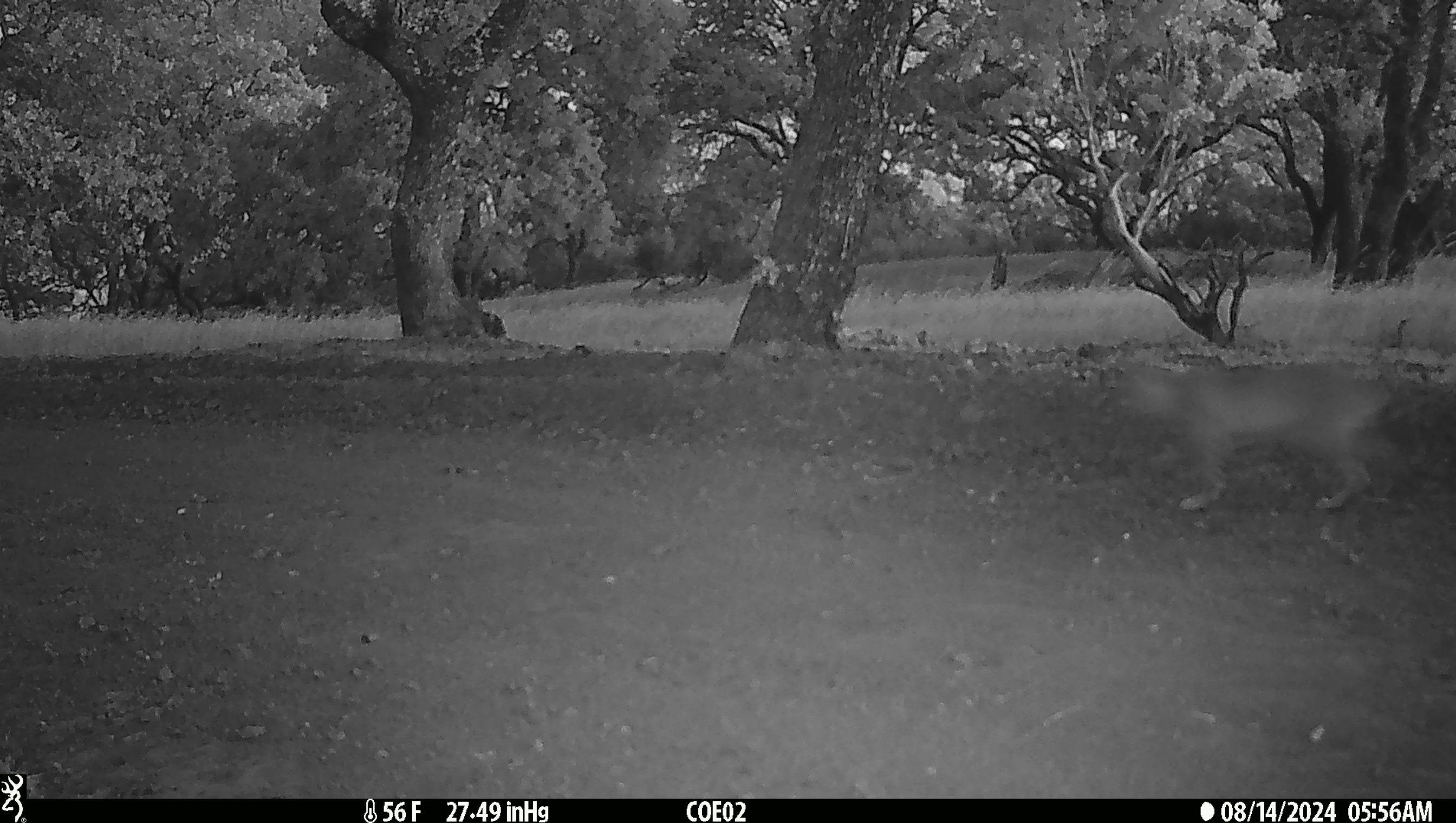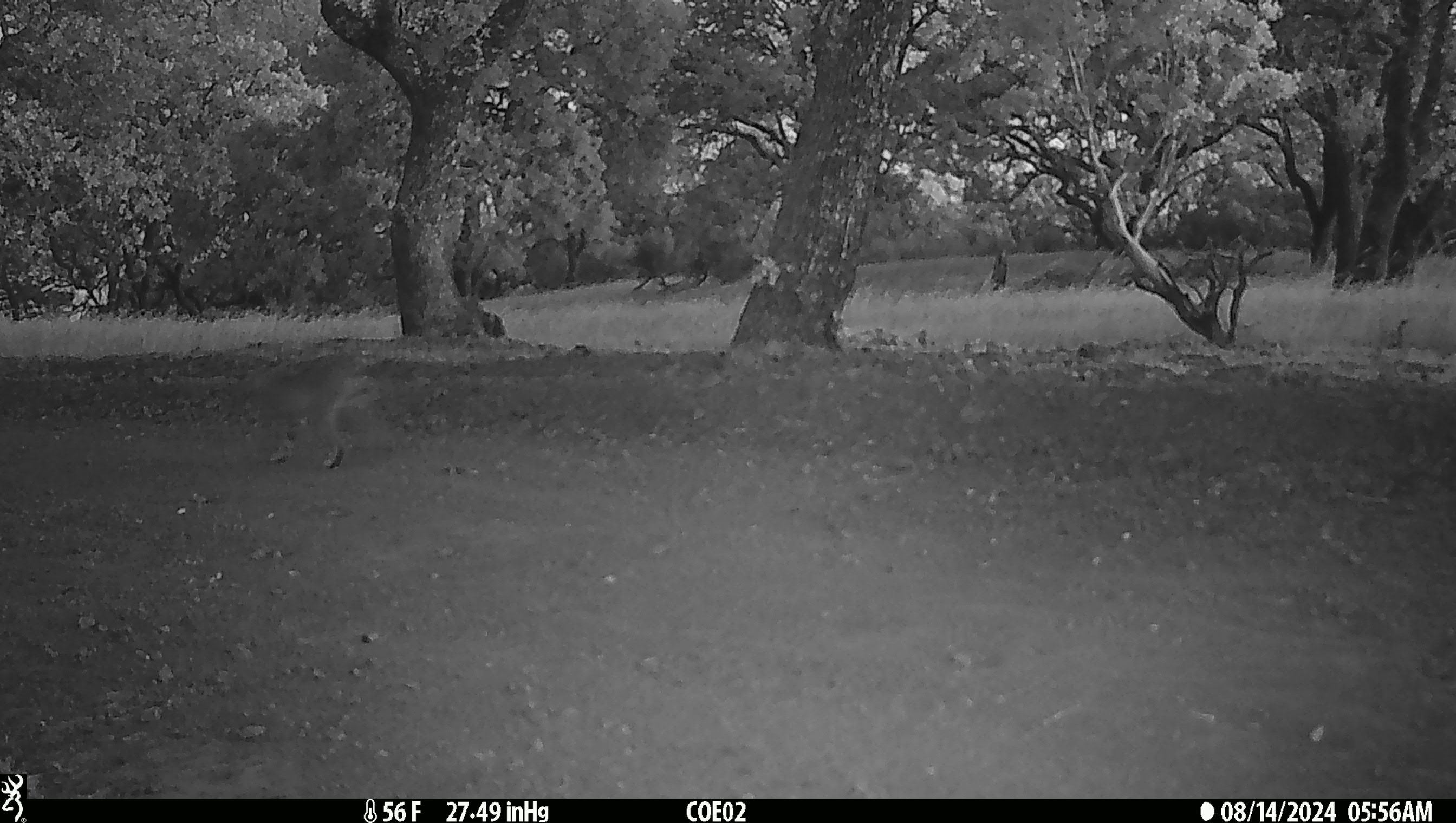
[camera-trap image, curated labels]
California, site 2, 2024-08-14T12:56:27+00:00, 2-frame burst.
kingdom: Animalia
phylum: Chordata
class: Mammalia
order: Carnivora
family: Felidae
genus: Lynx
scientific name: Lynx rufus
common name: bobcat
Bobcat (Lynx rufus).